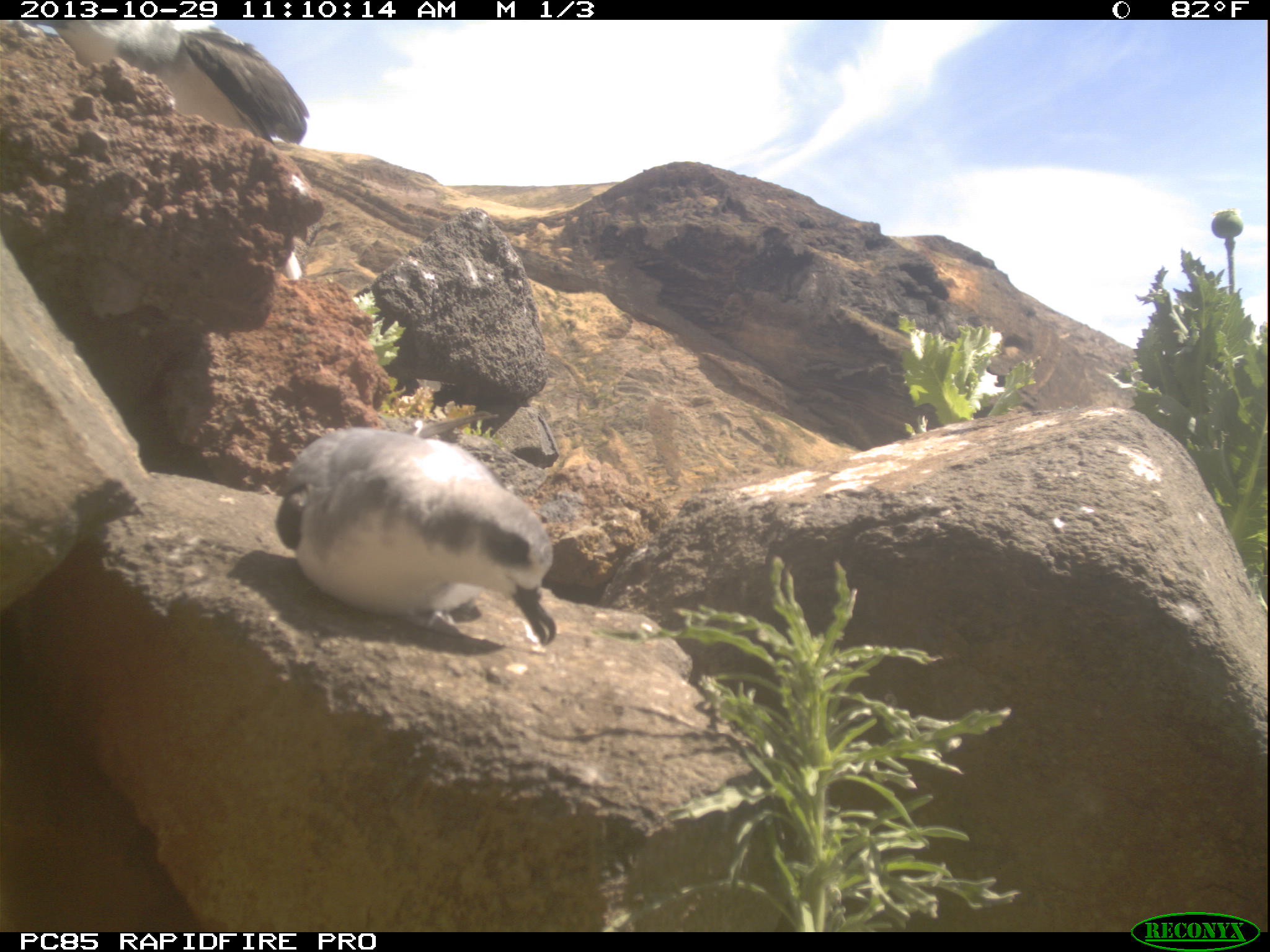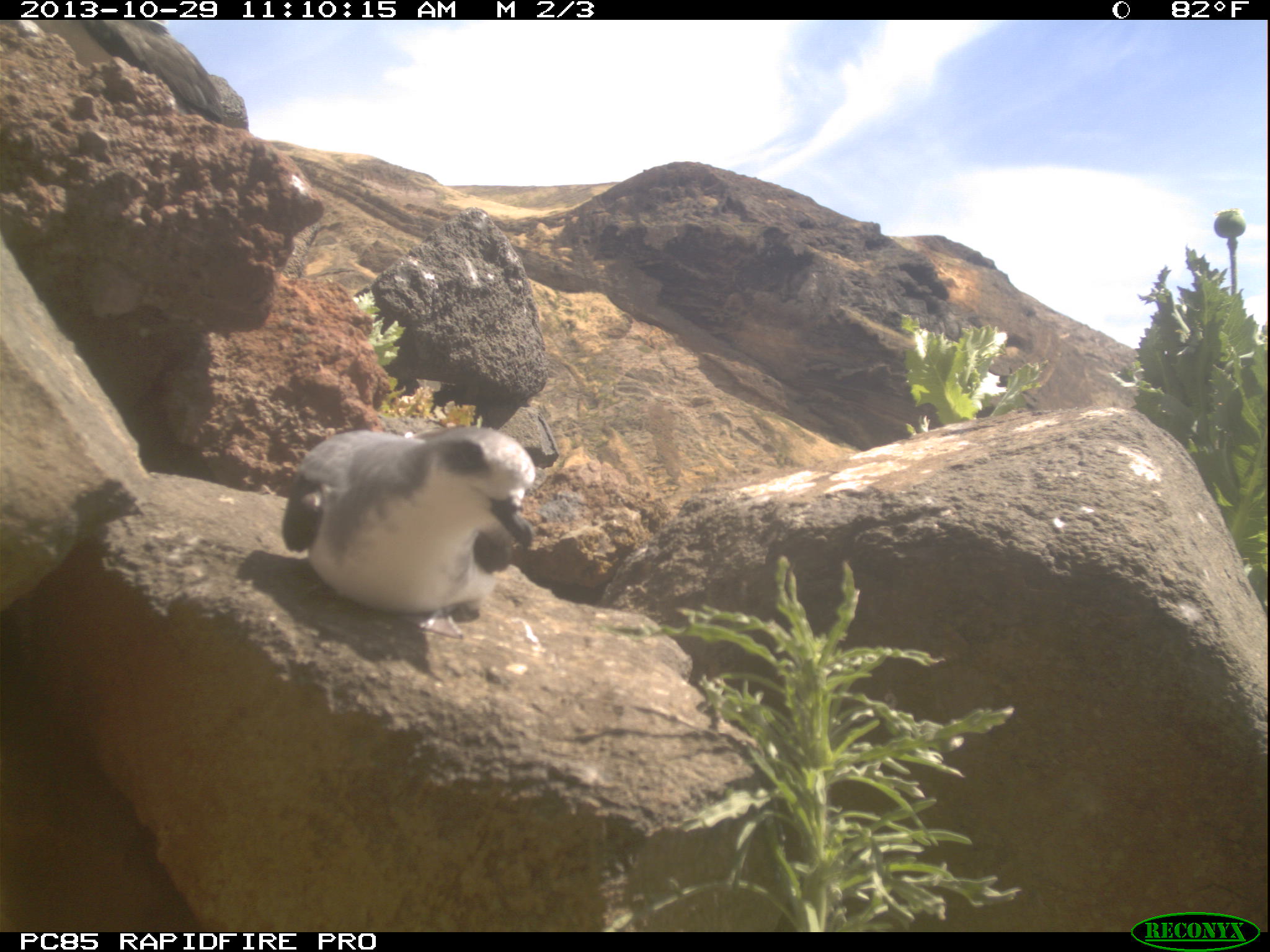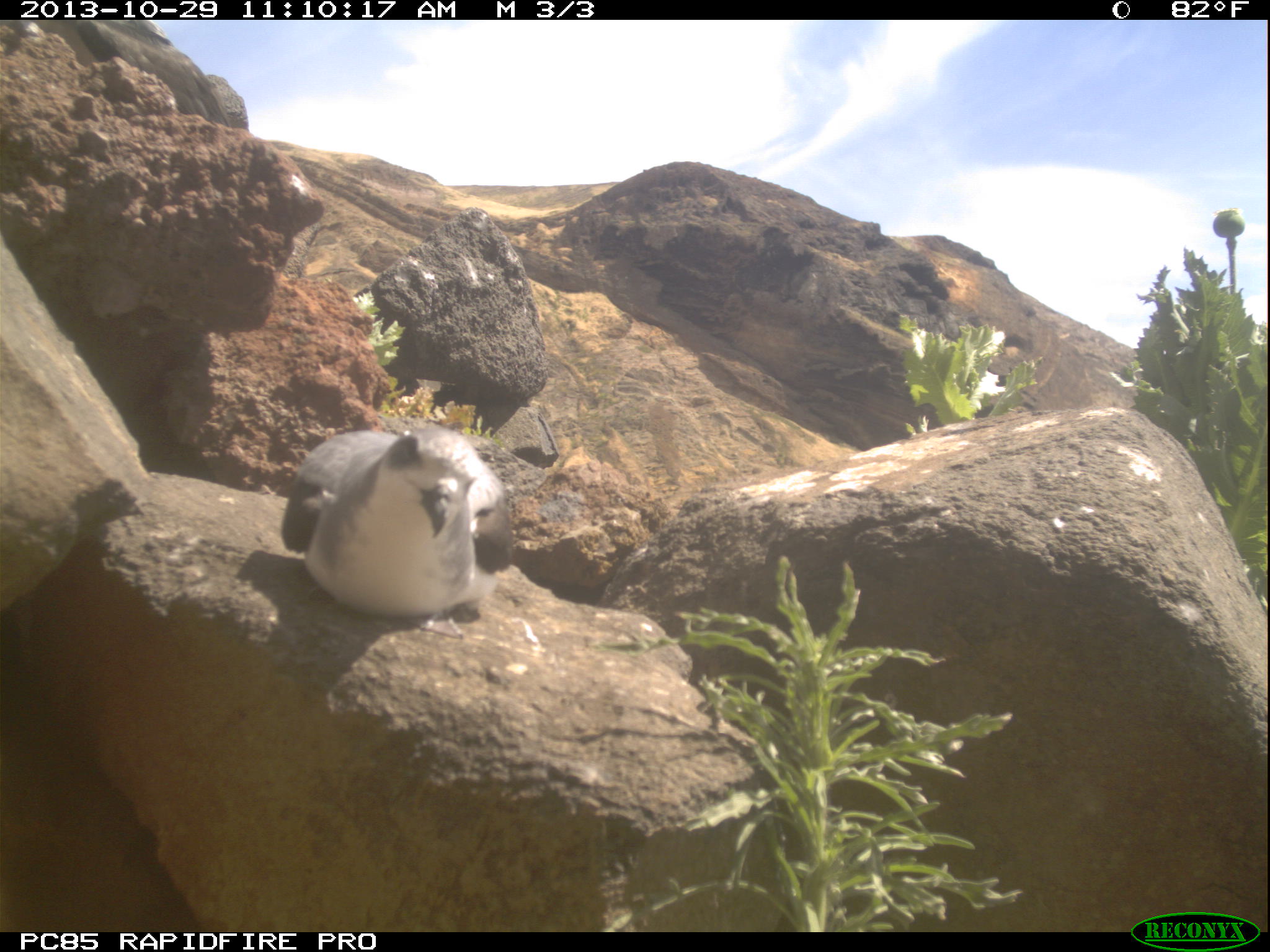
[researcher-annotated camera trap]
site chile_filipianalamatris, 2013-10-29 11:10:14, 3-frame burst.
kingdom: Animalia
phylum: Chordata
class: Aves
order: Procellariiformes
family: Procellariidae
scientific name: Procellariidae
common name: petrel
Petrel (Procellariidae).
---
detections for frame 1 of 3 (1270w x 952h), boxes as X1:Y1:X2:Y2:
petrel: 270:423:561:654; 33:19:313:146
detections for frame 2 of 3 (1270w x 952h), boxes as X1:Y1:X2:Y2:
petrel: 275:423:539:630; 0:18:229:128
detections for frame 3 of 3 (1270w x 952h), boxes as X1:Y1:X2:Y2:
petrel: 276:420:519:627; 10:15:254:133